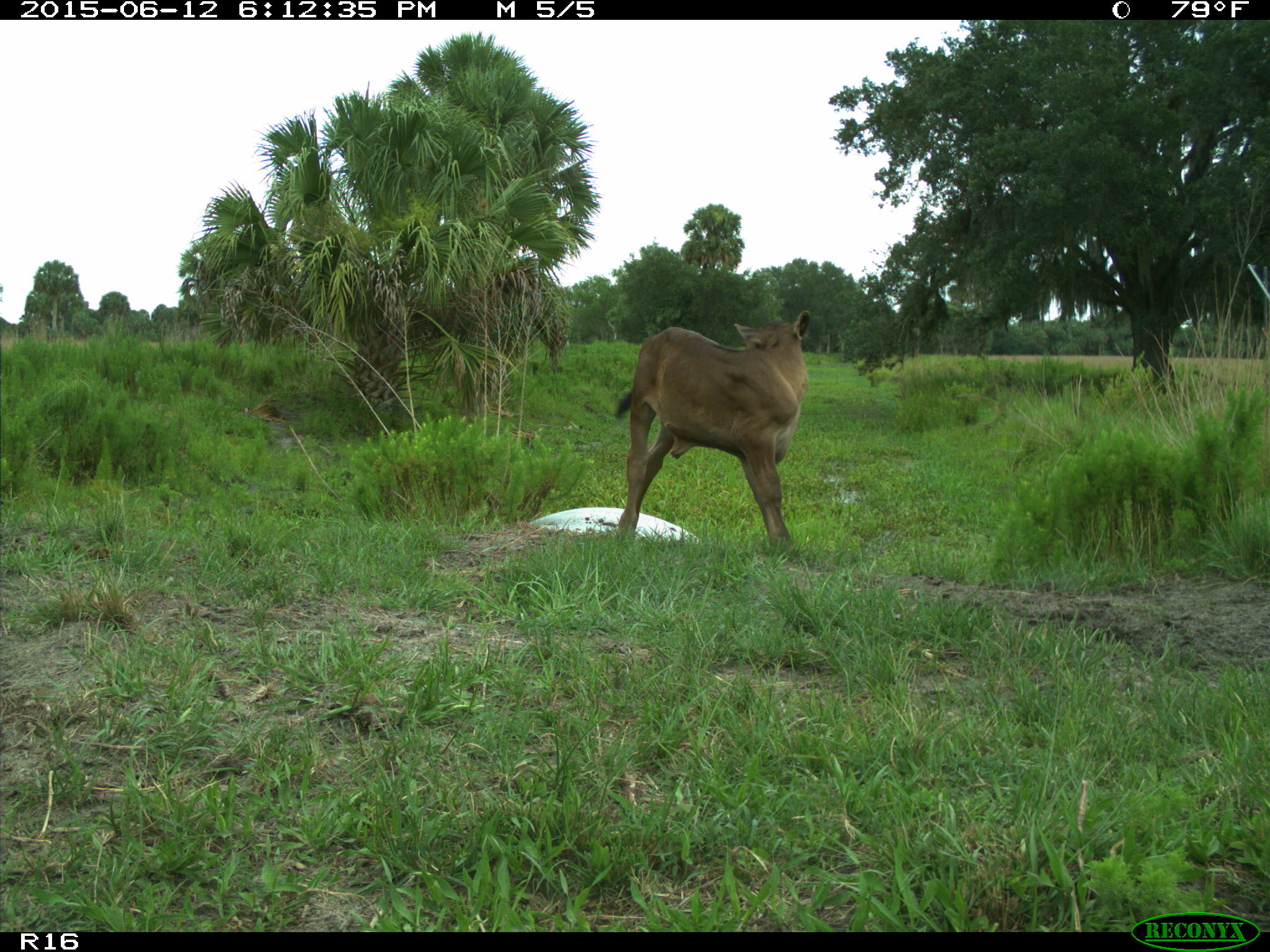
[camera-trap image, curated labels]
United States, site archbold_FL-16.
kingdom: Animalia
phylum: Chordata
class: Mammalia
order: Artiodactyla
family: Bovidae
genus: Bos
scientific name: Bos taurus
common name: domestic cow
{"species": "Bos taurus (domestic cow)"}